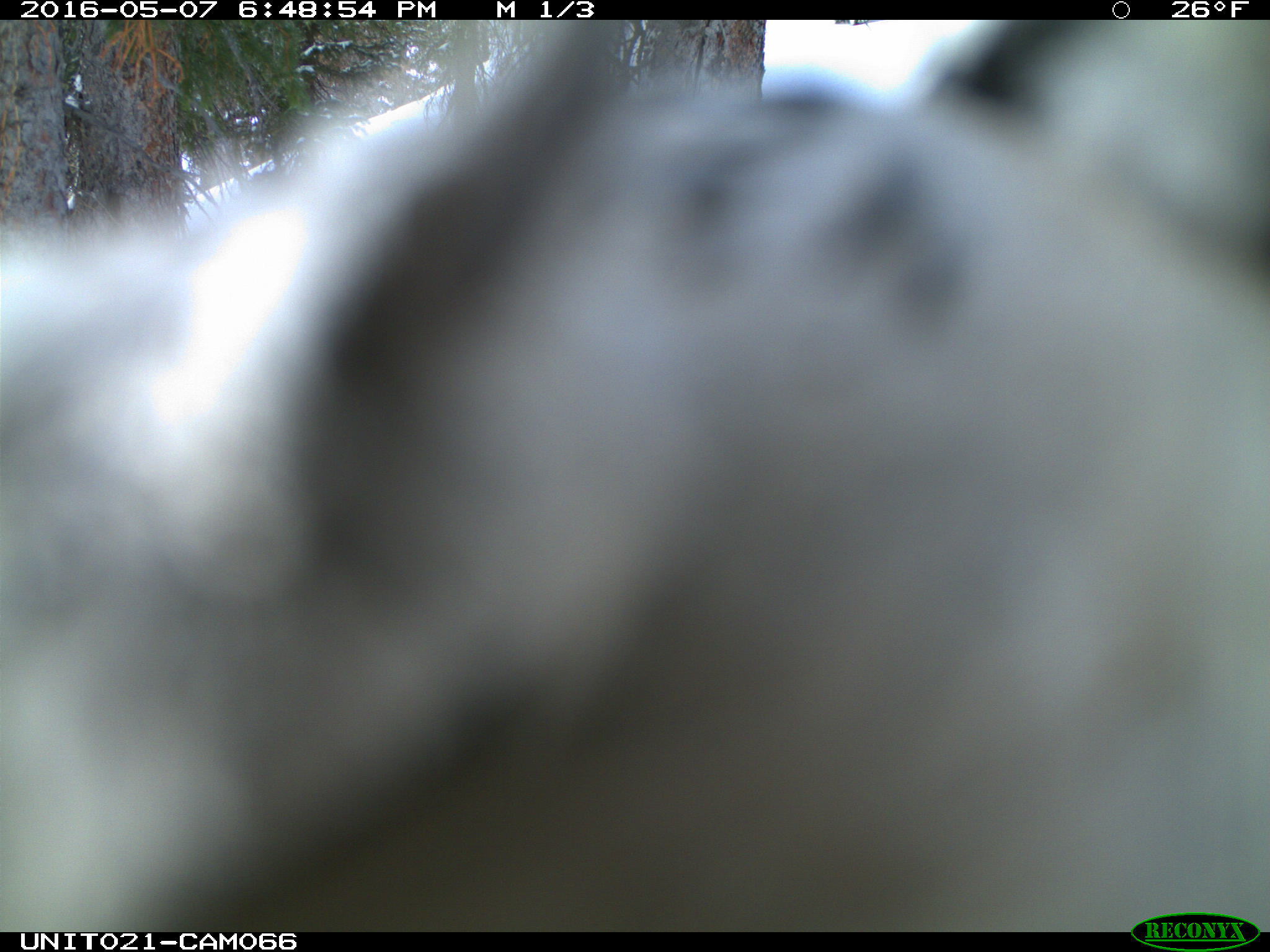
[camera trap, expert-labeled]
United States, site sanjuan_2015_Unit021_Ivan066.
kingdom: Animalia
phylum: Chordata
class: Aves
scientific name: Aves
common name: birds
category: unidentified bird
Unidentified bird (birds) (Aves).